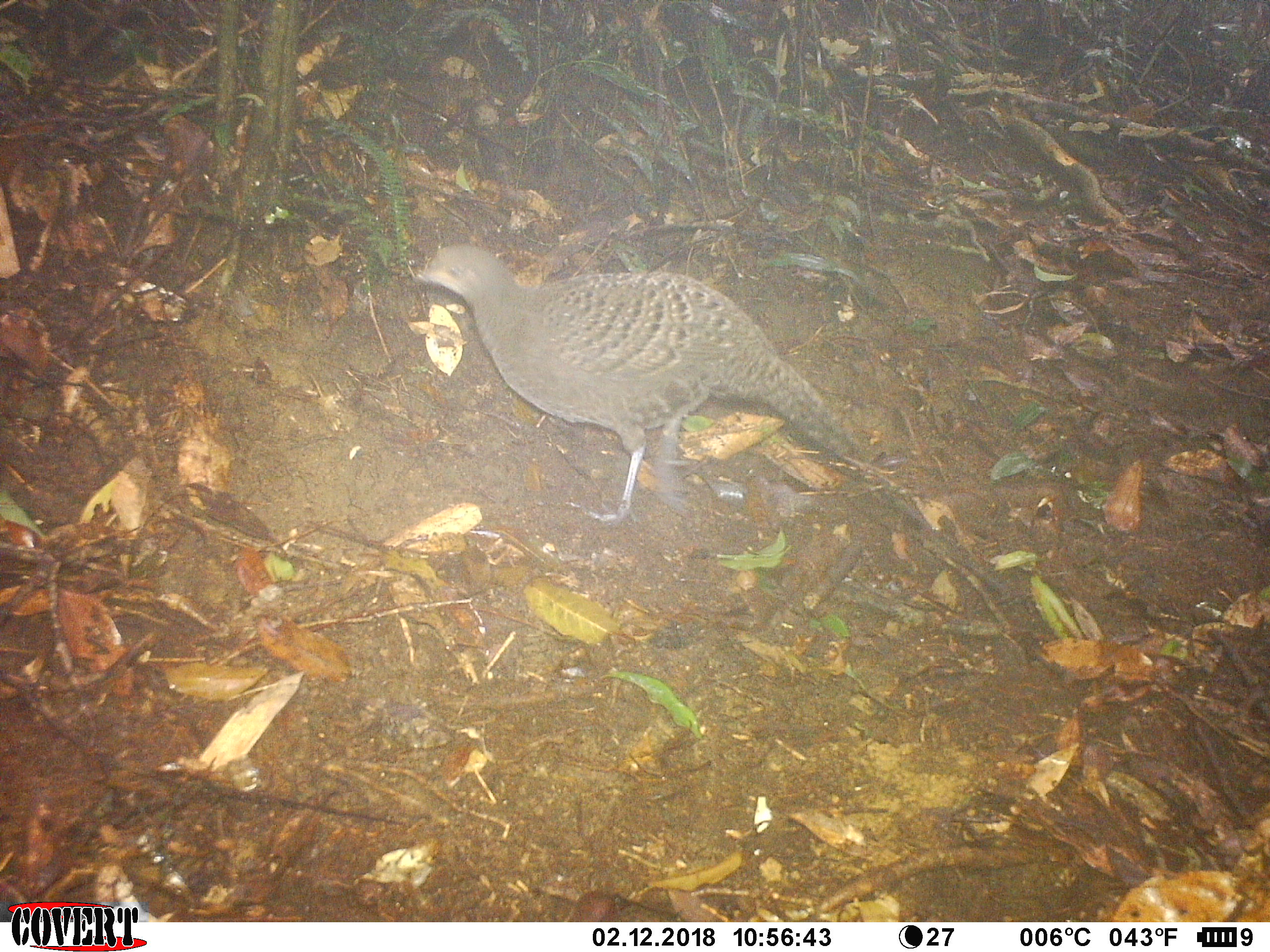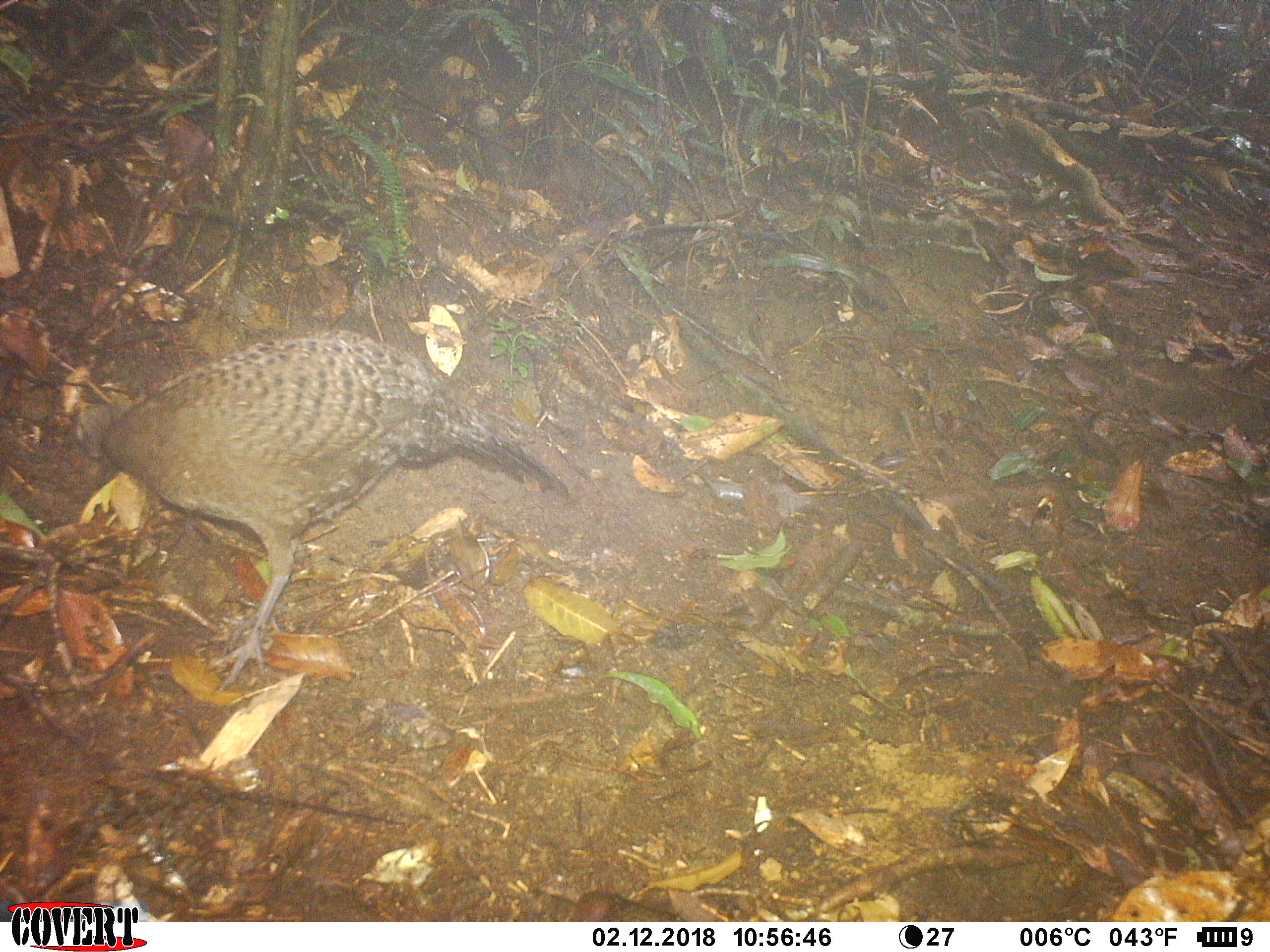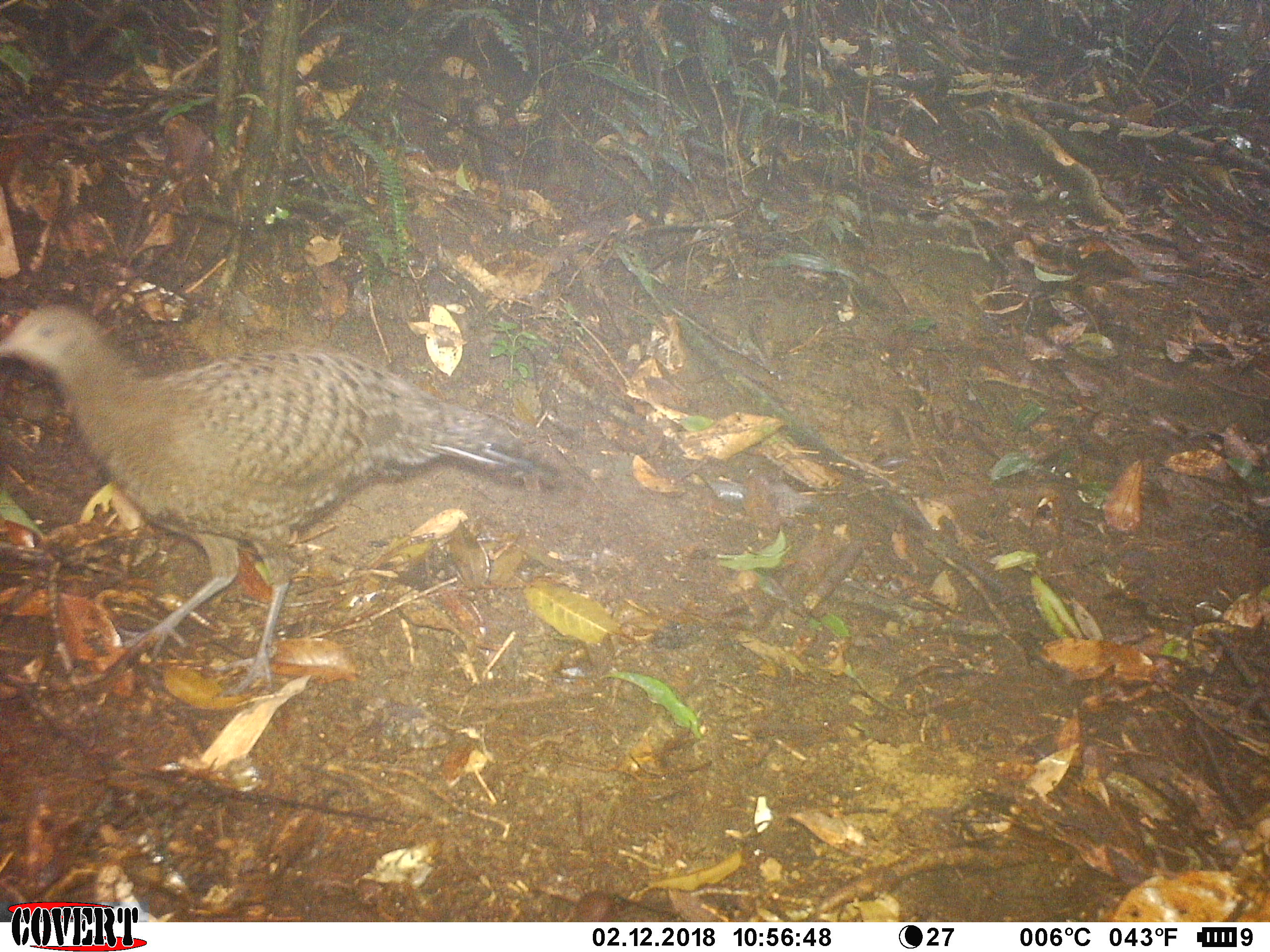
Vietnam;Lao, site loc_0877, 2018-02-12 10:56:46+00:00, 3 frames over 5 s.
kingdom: Animalia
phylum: Chordata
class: Aves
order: Galliformes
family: Phasianidae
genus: Polyplectron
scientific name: Polyplectron bicalcaratum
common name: gray peacock-pheasant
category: grey peacock pheasant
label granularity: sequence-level